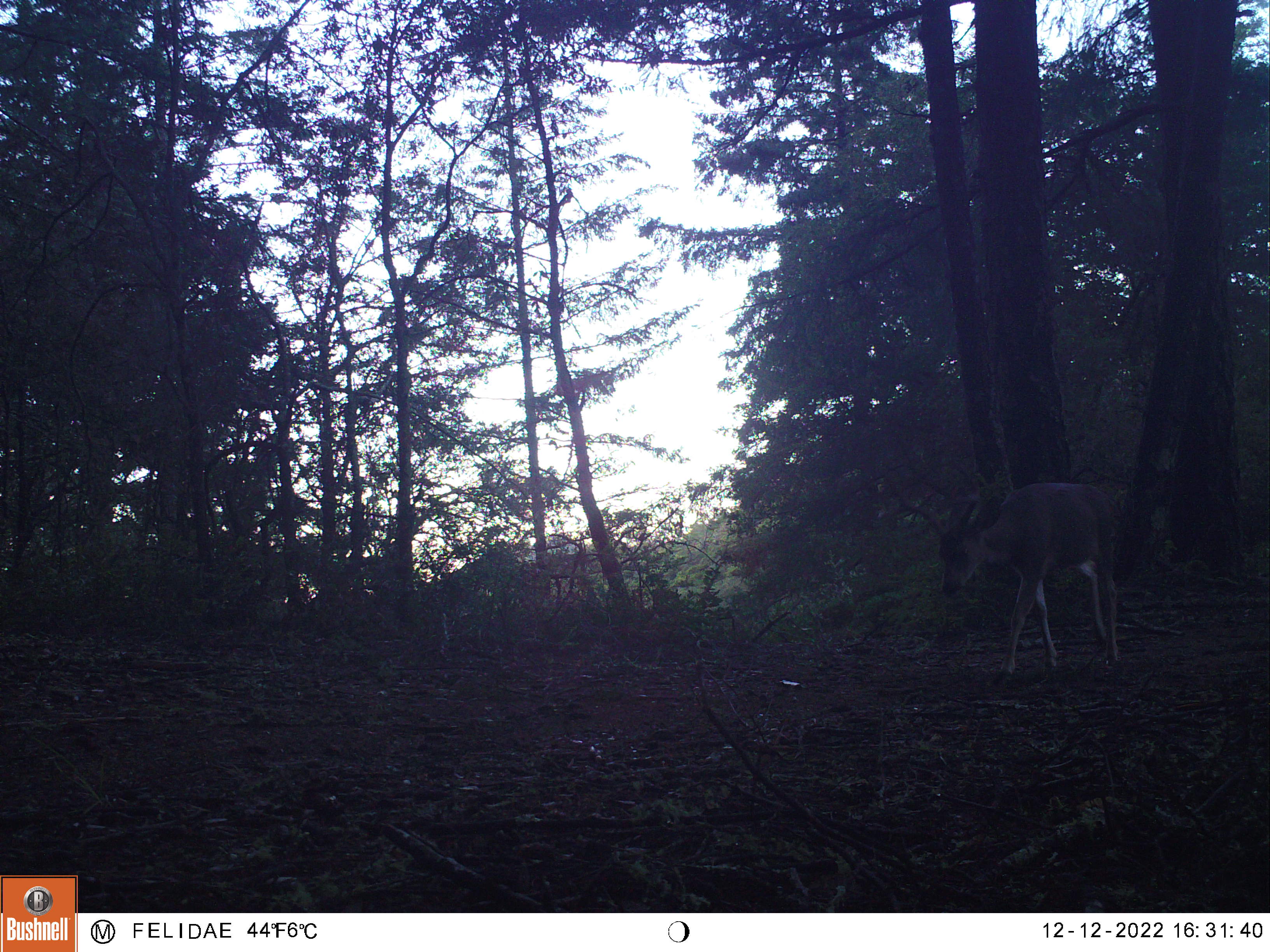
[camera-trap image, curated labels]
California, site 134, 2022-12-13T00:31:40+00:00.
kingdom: Animalia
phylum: Chordata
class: Mammalia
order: Artiodactyla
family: Cervidae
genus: Odocoileus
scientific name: Odocoileus hemionus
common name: mule deer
Mule deer (Odocoileus hemionus).